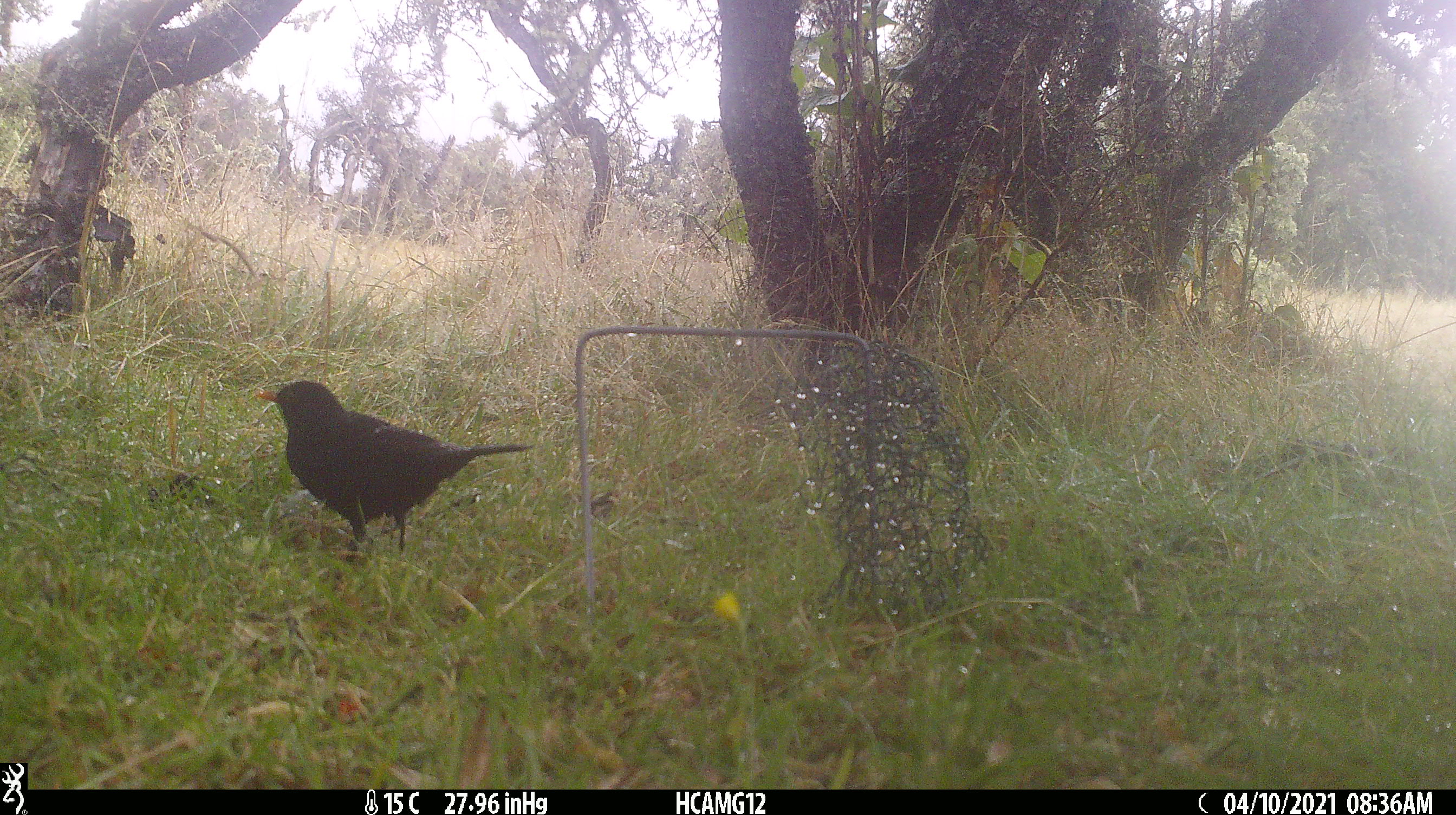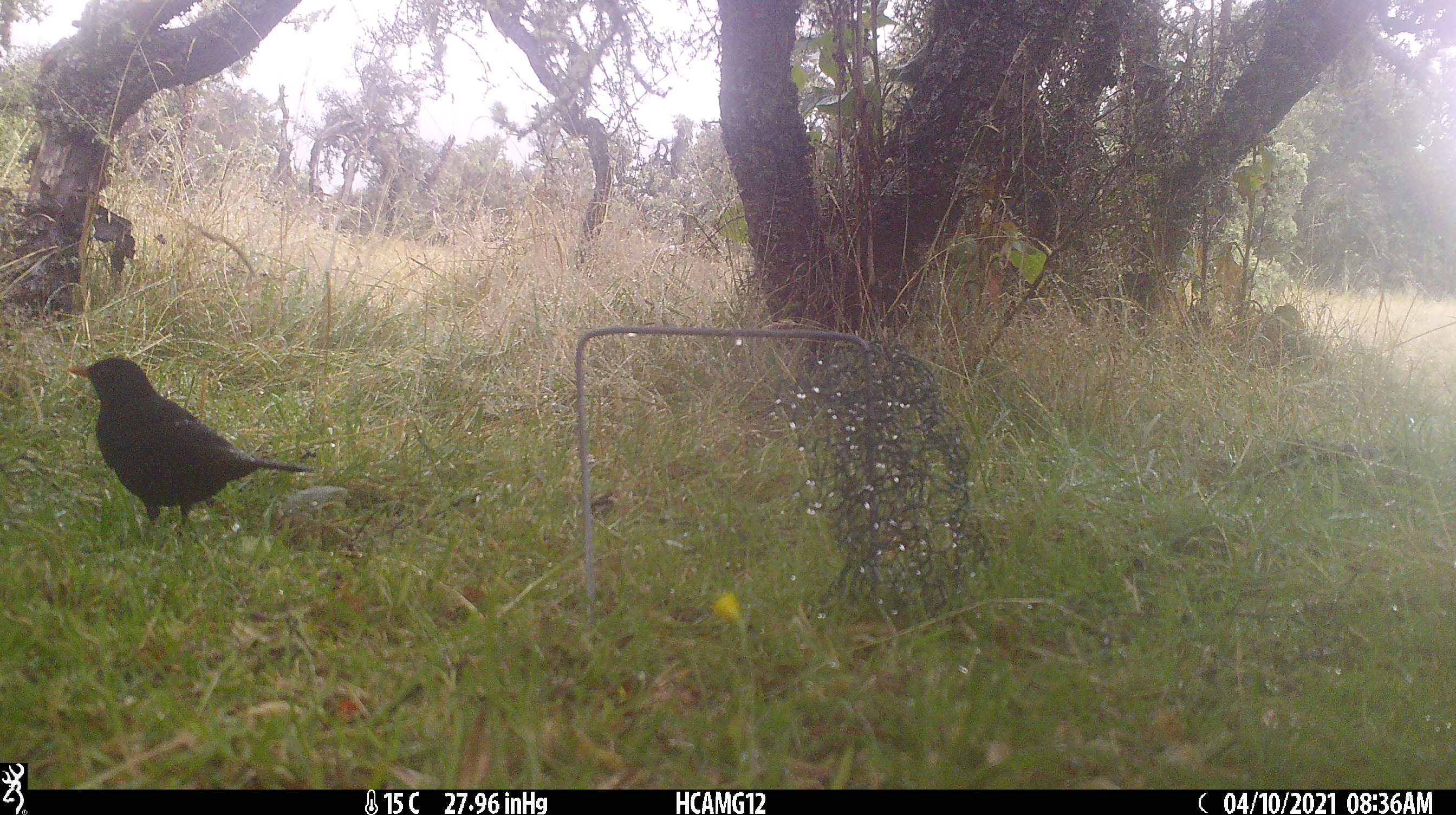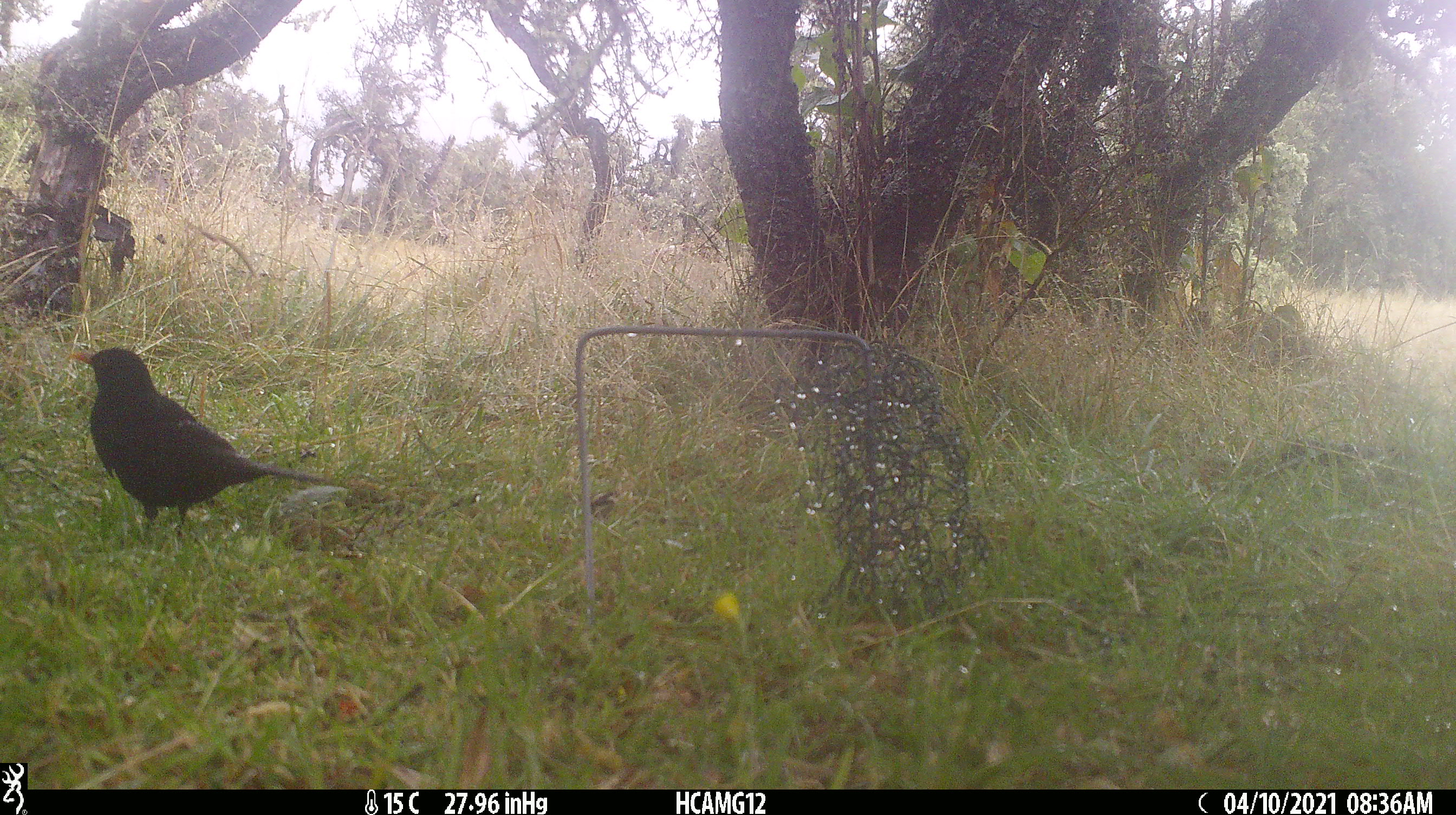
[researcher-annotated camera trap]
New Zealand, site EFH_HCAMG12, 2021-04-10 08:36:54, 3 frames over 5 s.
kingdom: Animalia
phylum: Chordata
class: Aves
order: Passeriformes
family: Turdidae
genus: Turdus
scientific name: Turdus merula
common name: eurasian blackbird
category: blackbird